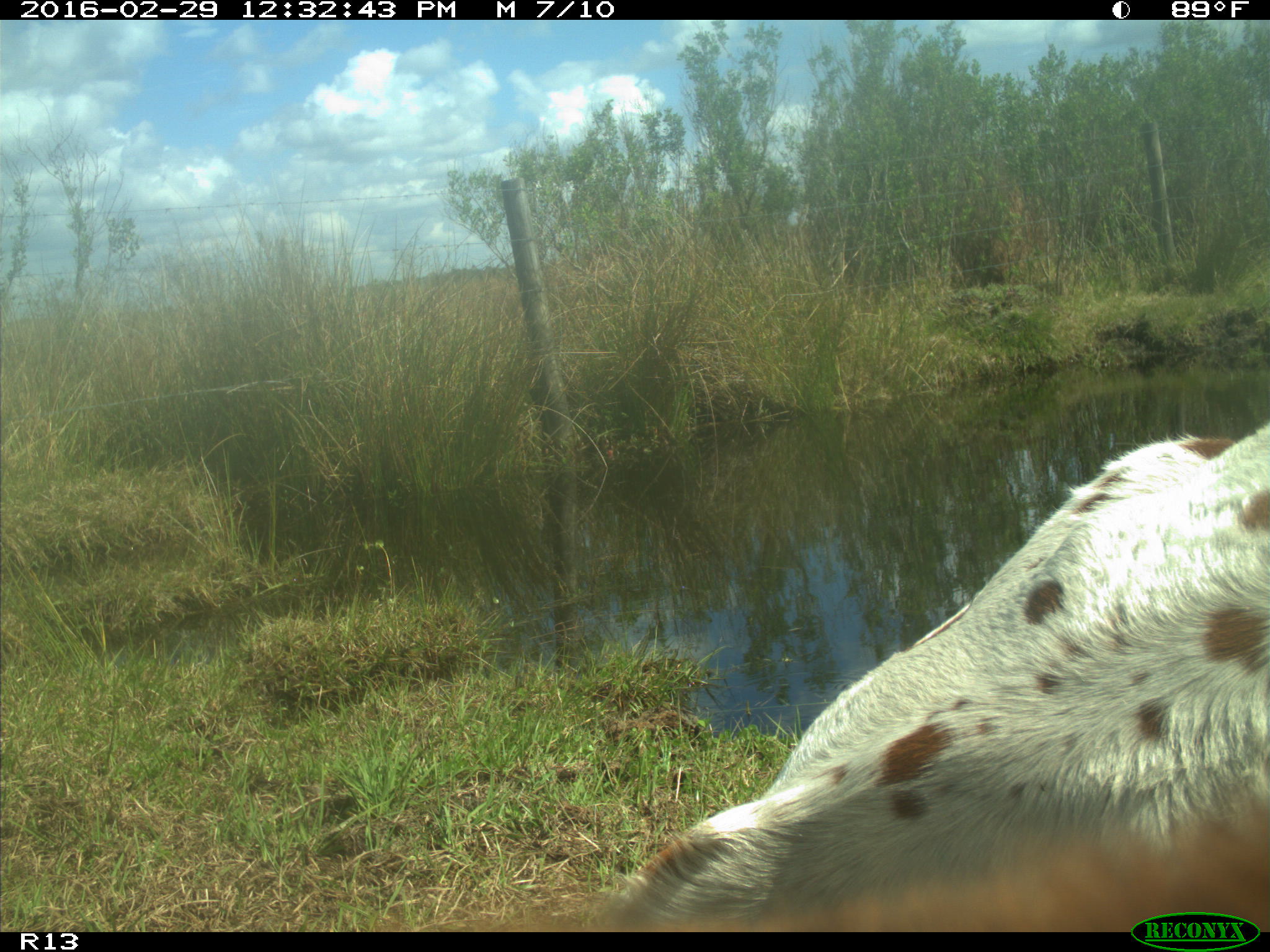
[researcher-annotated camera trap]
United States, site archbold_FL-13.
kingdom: Animalia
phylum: Chordata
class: Mammalia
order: Artiodactyla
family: Bovidae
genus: Bos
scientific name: Bos taurus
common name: domestic cow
Bos taurus (domestic cow).